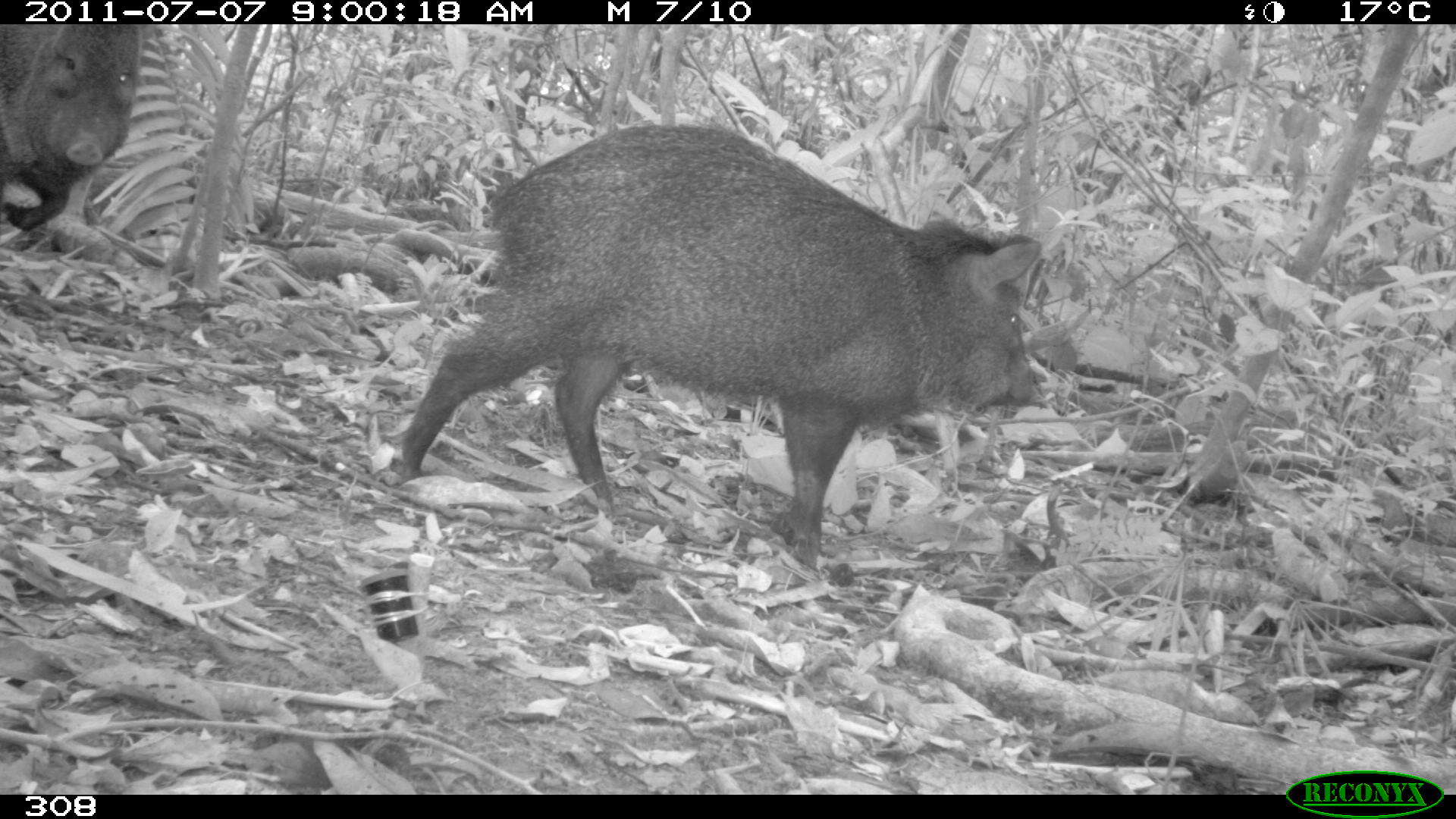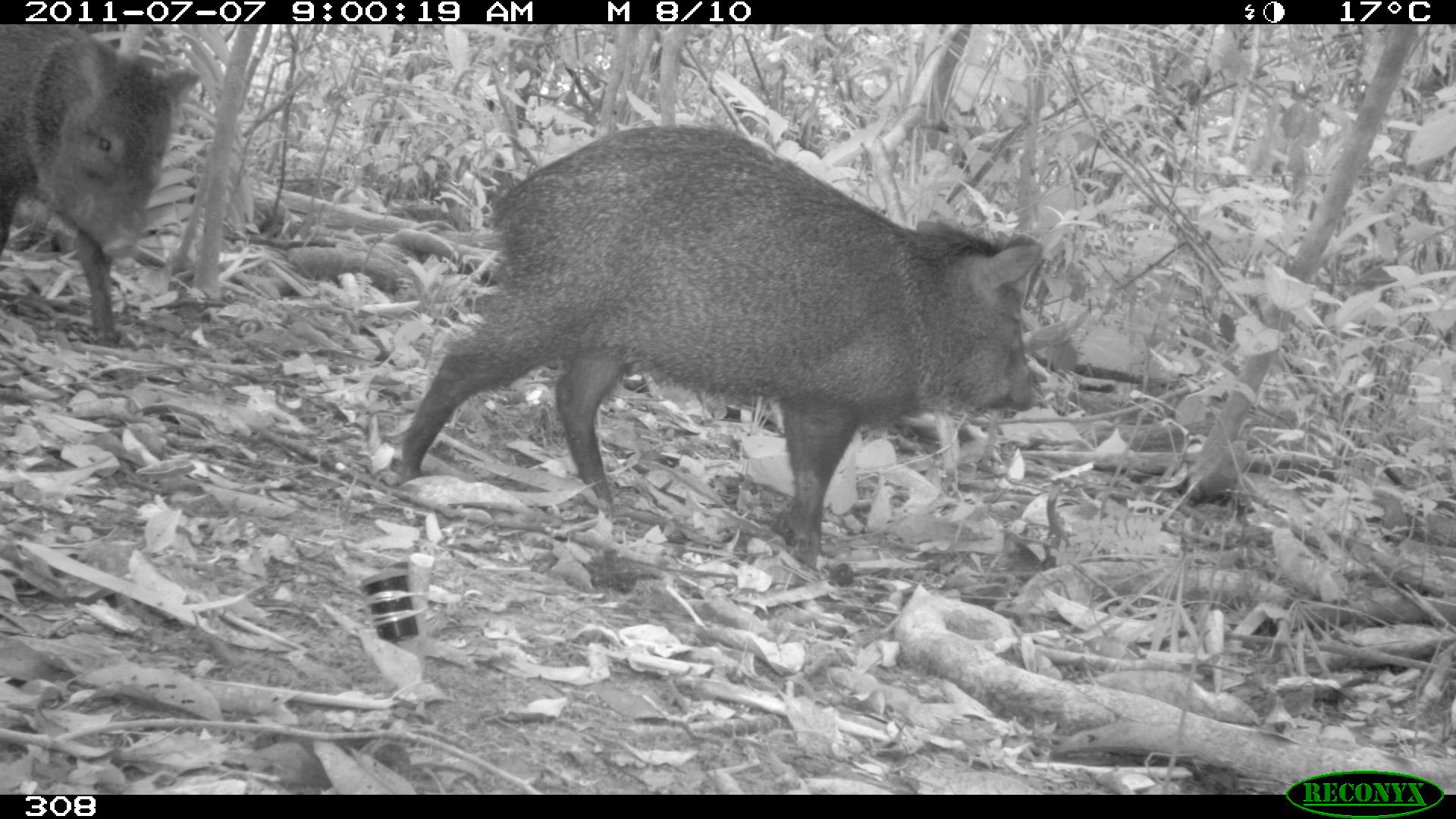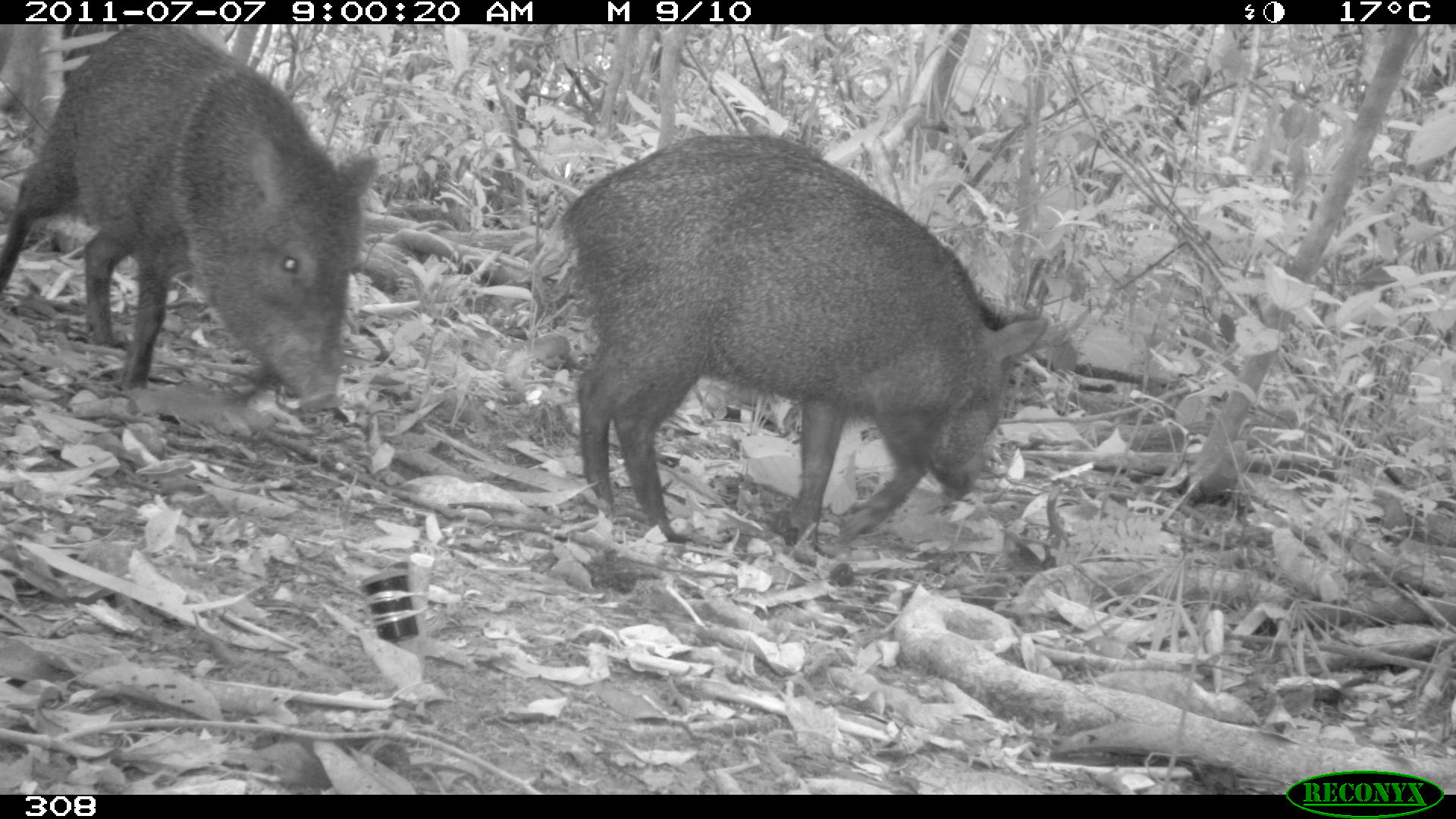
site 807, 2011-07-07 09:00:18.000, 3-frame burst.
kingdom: Animalia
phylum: Chordata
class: Mammalia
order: Artiodactyla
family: Tayassuidae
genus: Pecari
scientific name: Pecari tajacu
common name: collared peccary